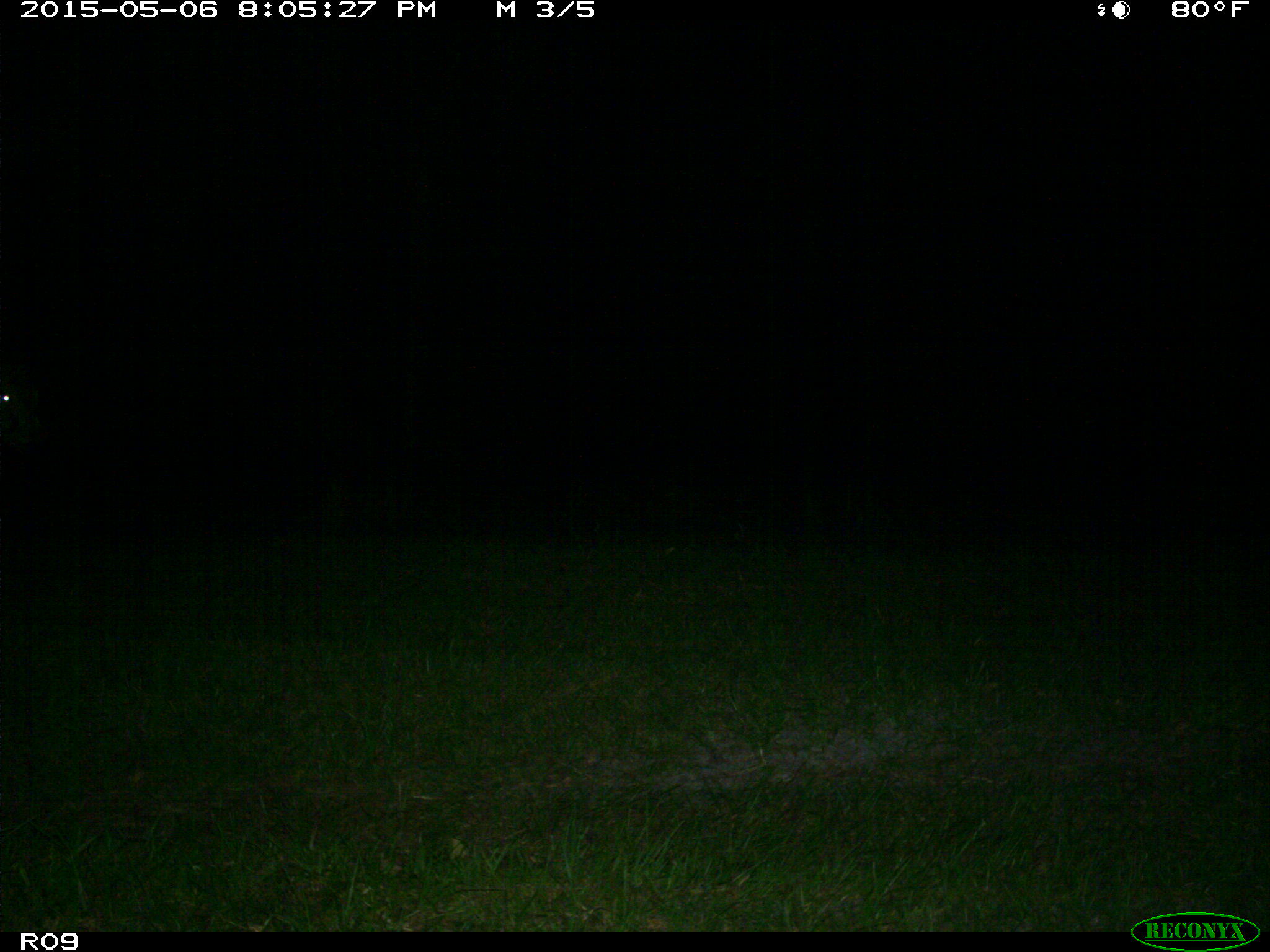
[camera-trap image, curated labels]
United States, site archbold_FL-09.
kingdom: Animalia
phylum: Chordata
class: Mammalia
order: Artiodactyla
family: Bovidae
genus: Bos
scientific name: Bos taurus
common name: domestic cow